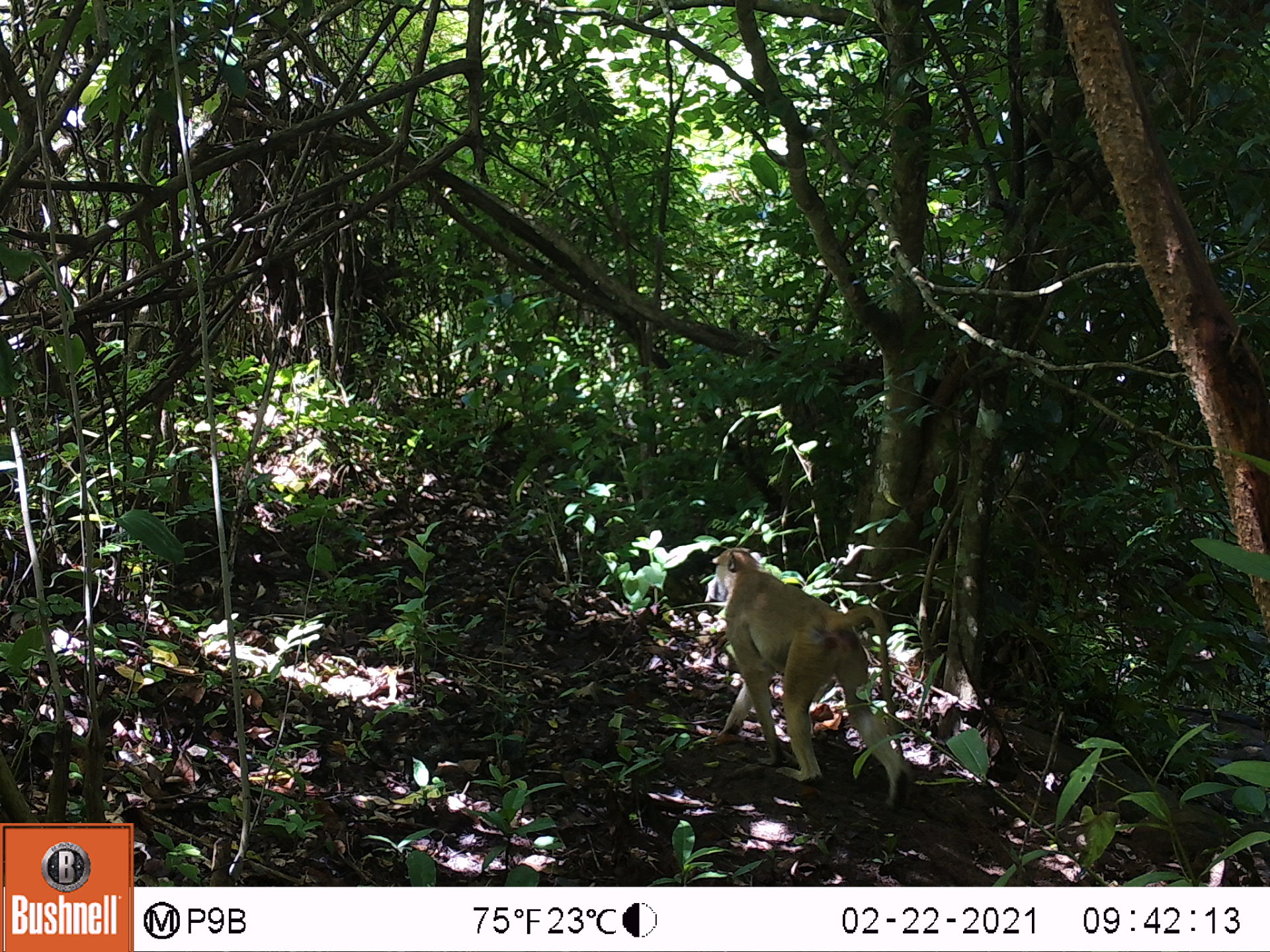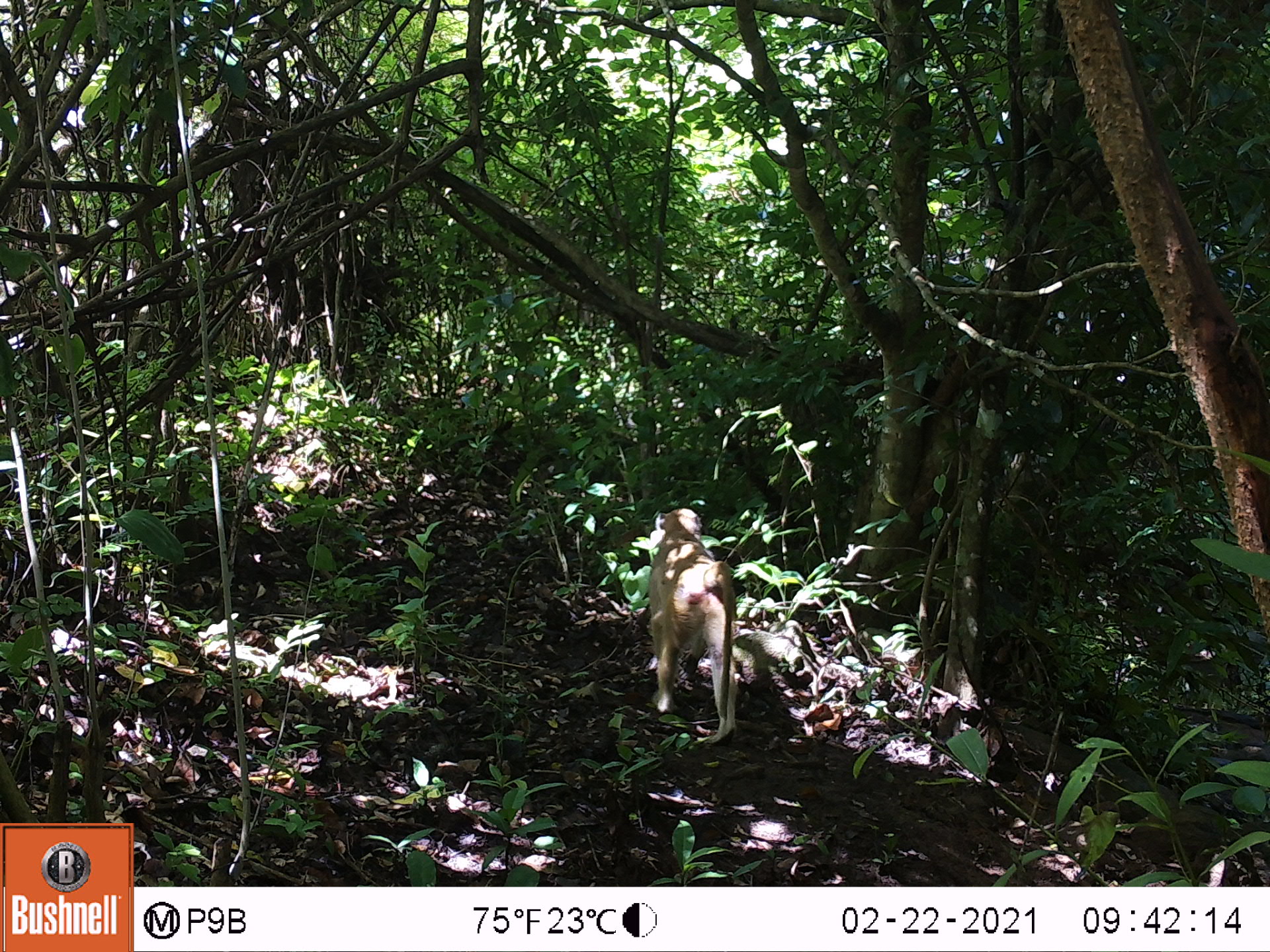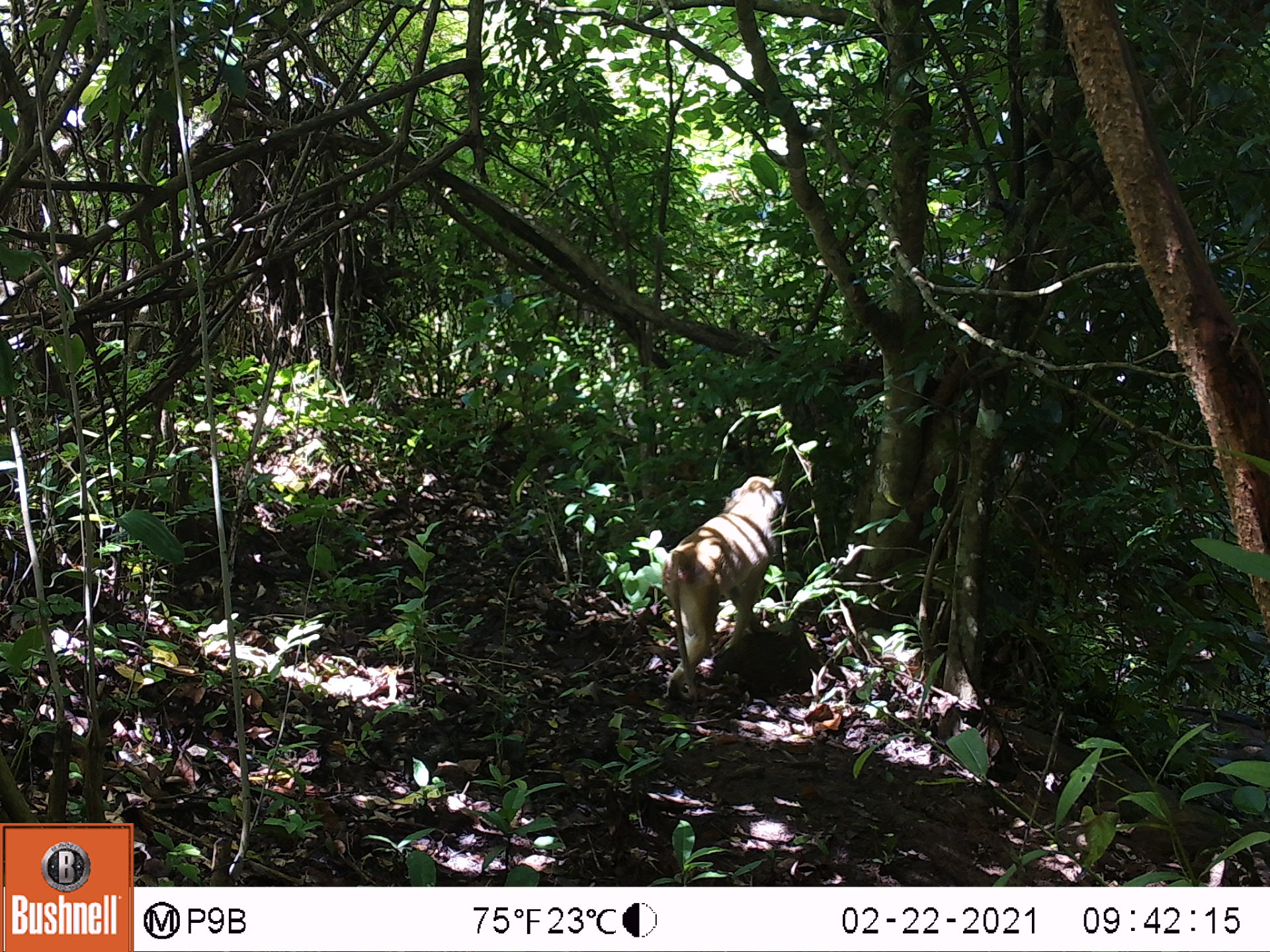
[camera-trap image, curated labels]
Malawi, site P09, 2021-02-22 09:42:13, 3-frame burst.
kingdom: Animalia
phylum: Chordata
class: Mammalia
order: Primates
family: Cercopithecidae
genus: Papio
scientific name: Papio cynocephalus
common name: yellow baboon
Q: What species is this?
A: Yellow baboon (Papio cynocephalus).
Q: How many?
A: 1.